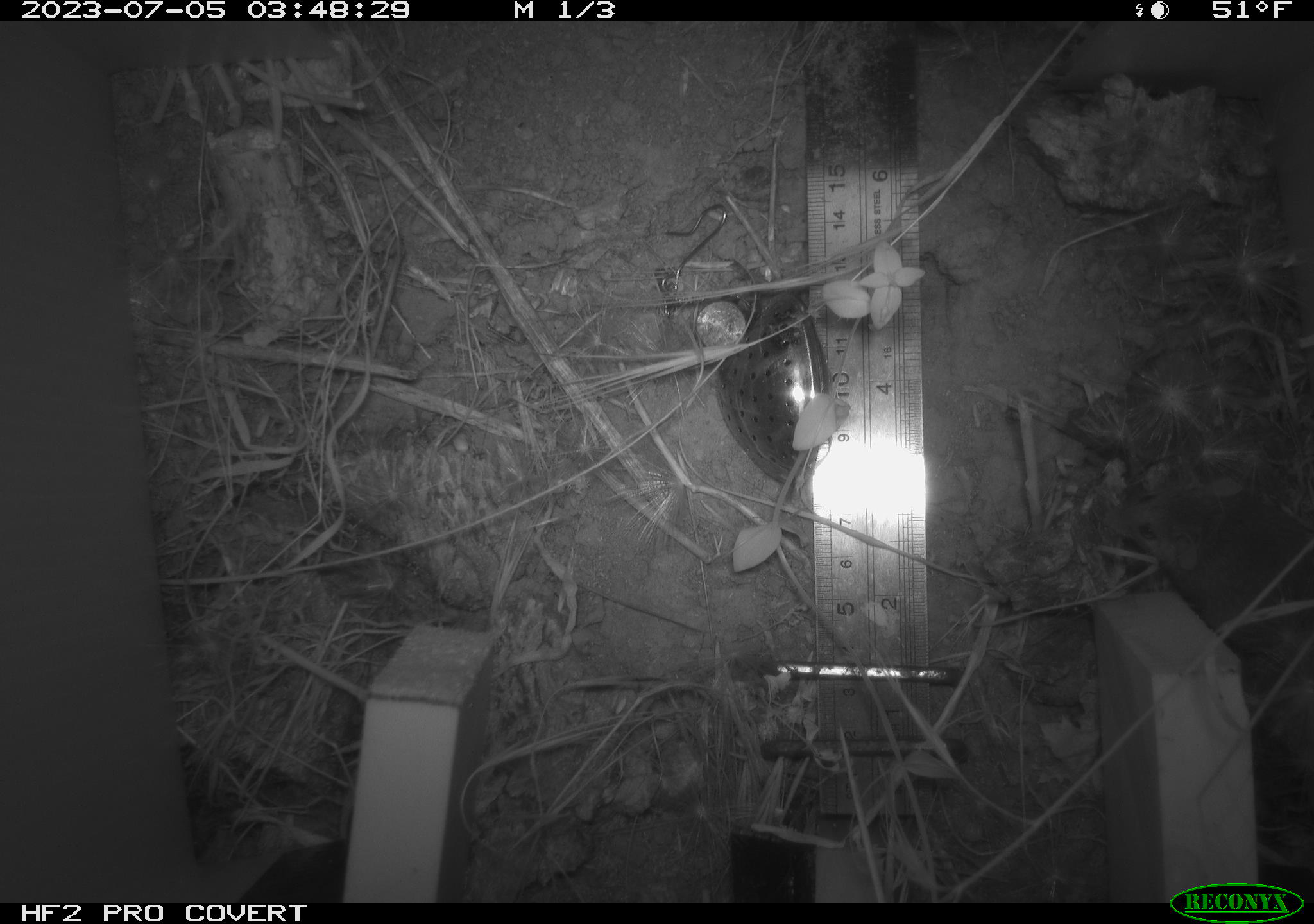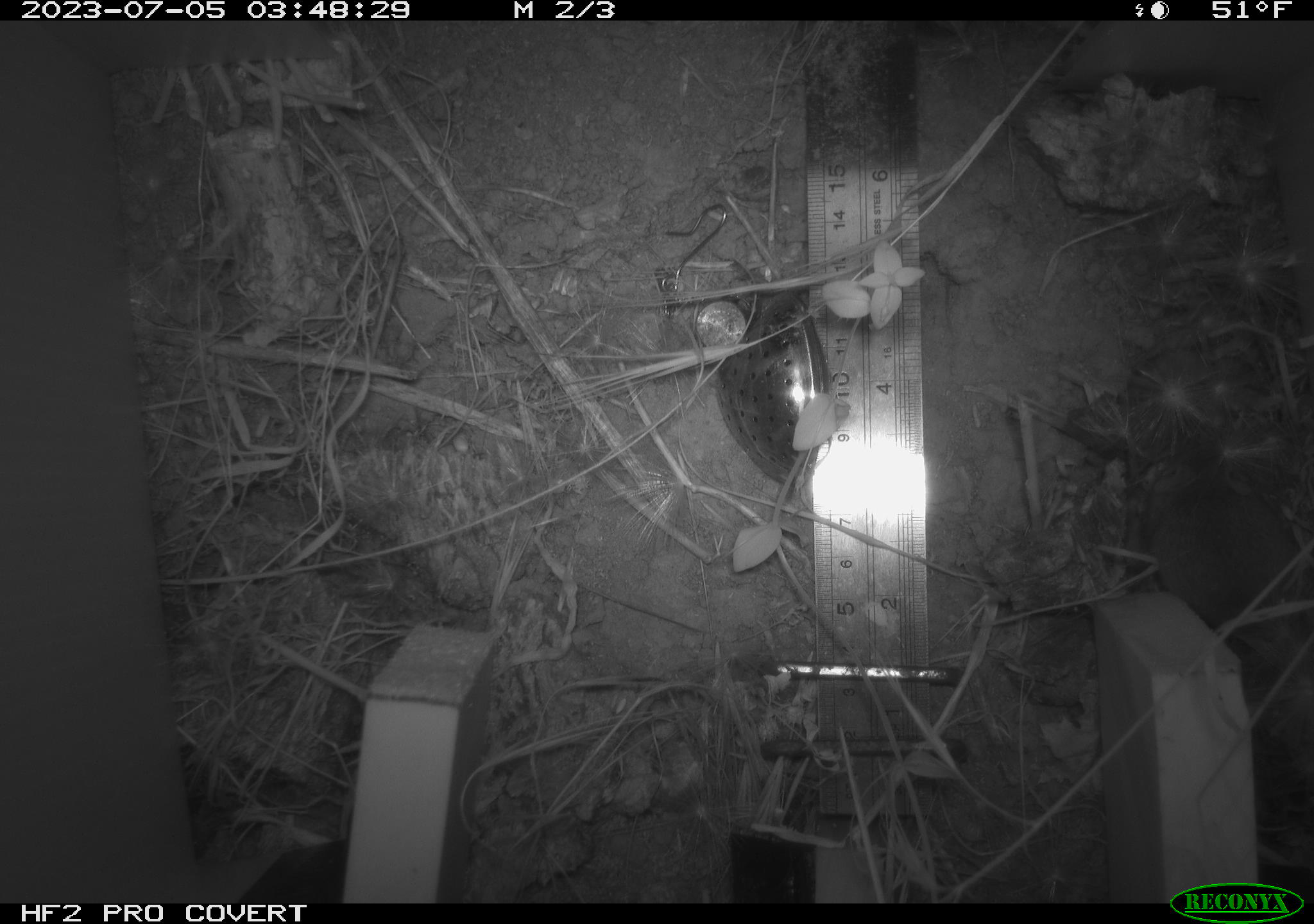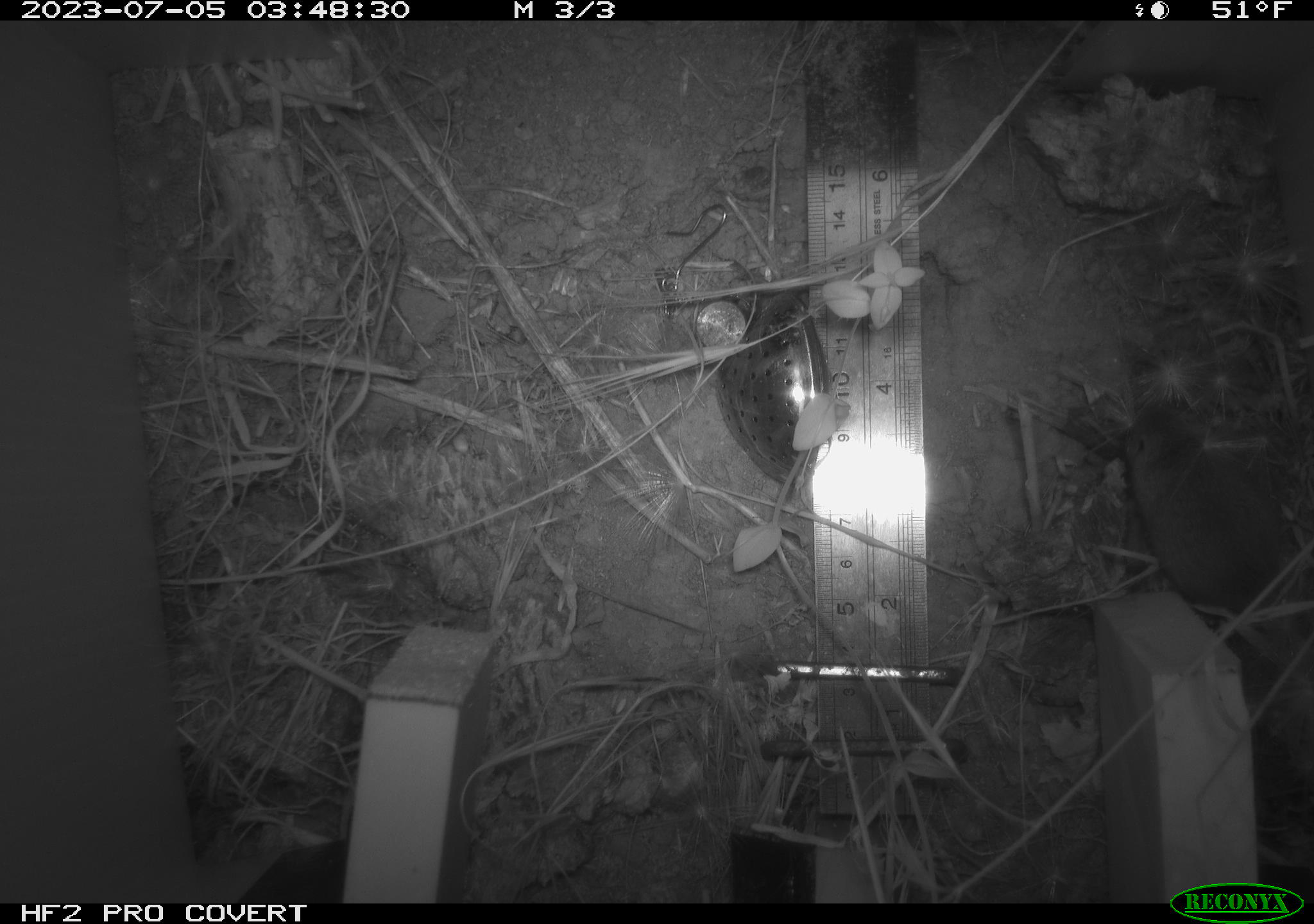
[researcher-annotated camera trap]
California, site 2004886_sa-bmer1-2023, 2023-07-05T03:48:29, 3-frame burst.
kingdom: Animalia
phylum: Chordata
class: Mammalia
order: Rodentia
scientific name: Rodentia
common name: mouse species